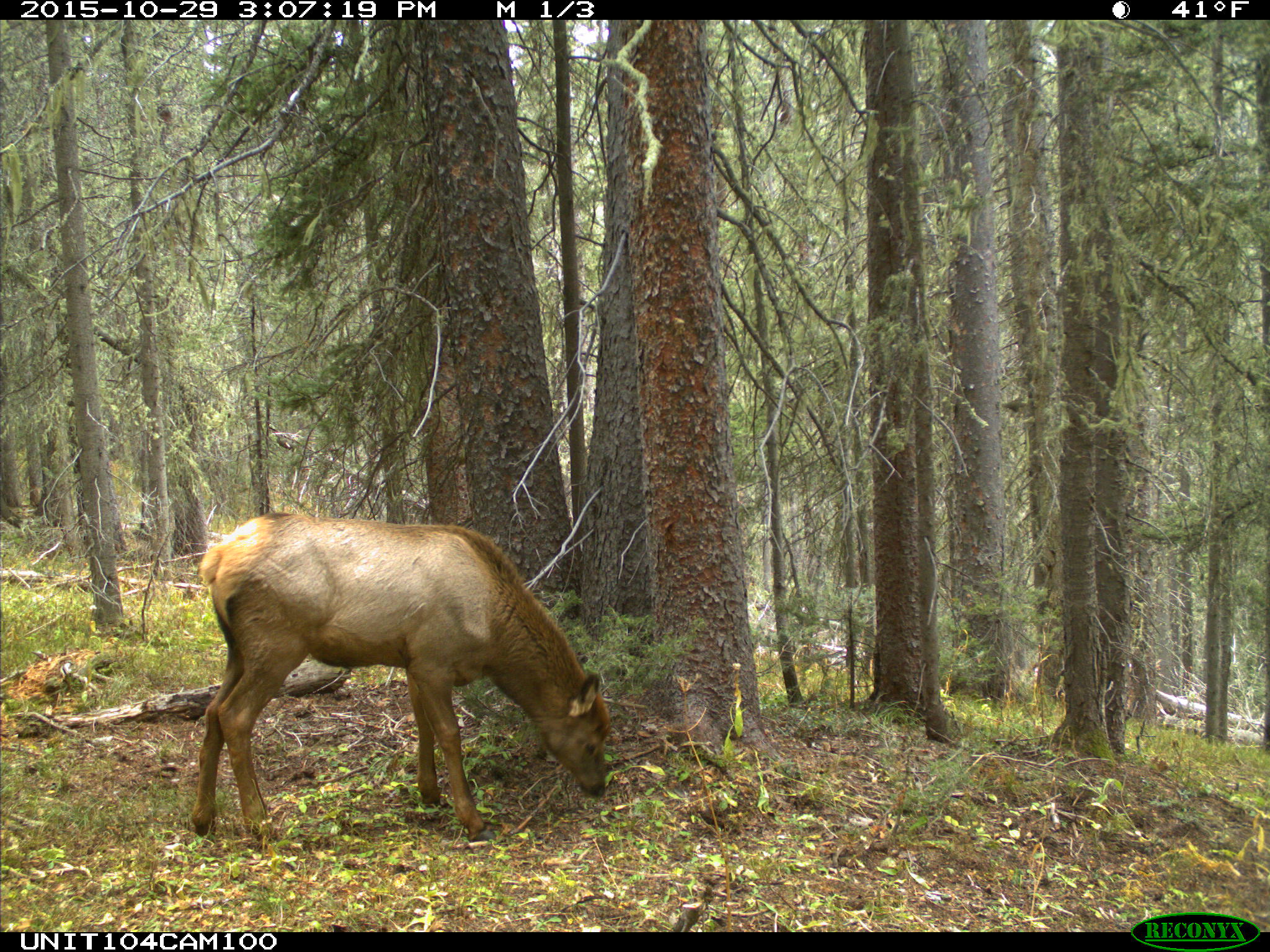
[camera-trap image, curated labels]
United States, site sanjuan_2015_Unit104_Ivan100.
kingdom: Animalia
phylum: Chordata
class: Mammalia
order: Artiodactyla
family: Cervidae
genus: Cervus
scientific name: Cervus elaphus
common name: red deer